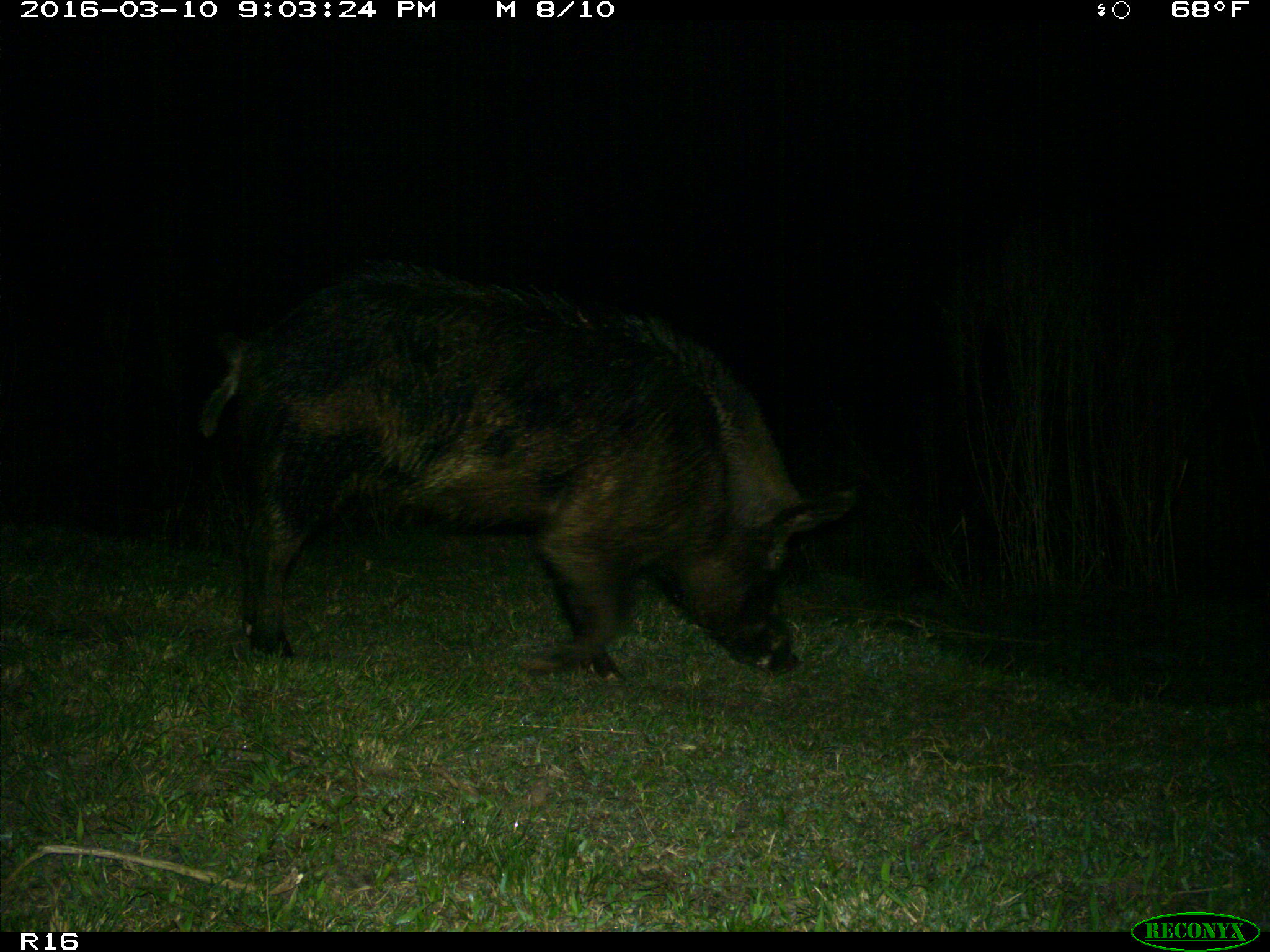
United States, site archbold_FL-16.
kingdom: Animalia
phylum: Chordata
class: Mammalia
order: Artiodactyla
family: Suidae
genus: Sus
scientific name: Sus scrofa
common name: wild boar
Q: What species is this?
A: Sus scrofa (wild boar).